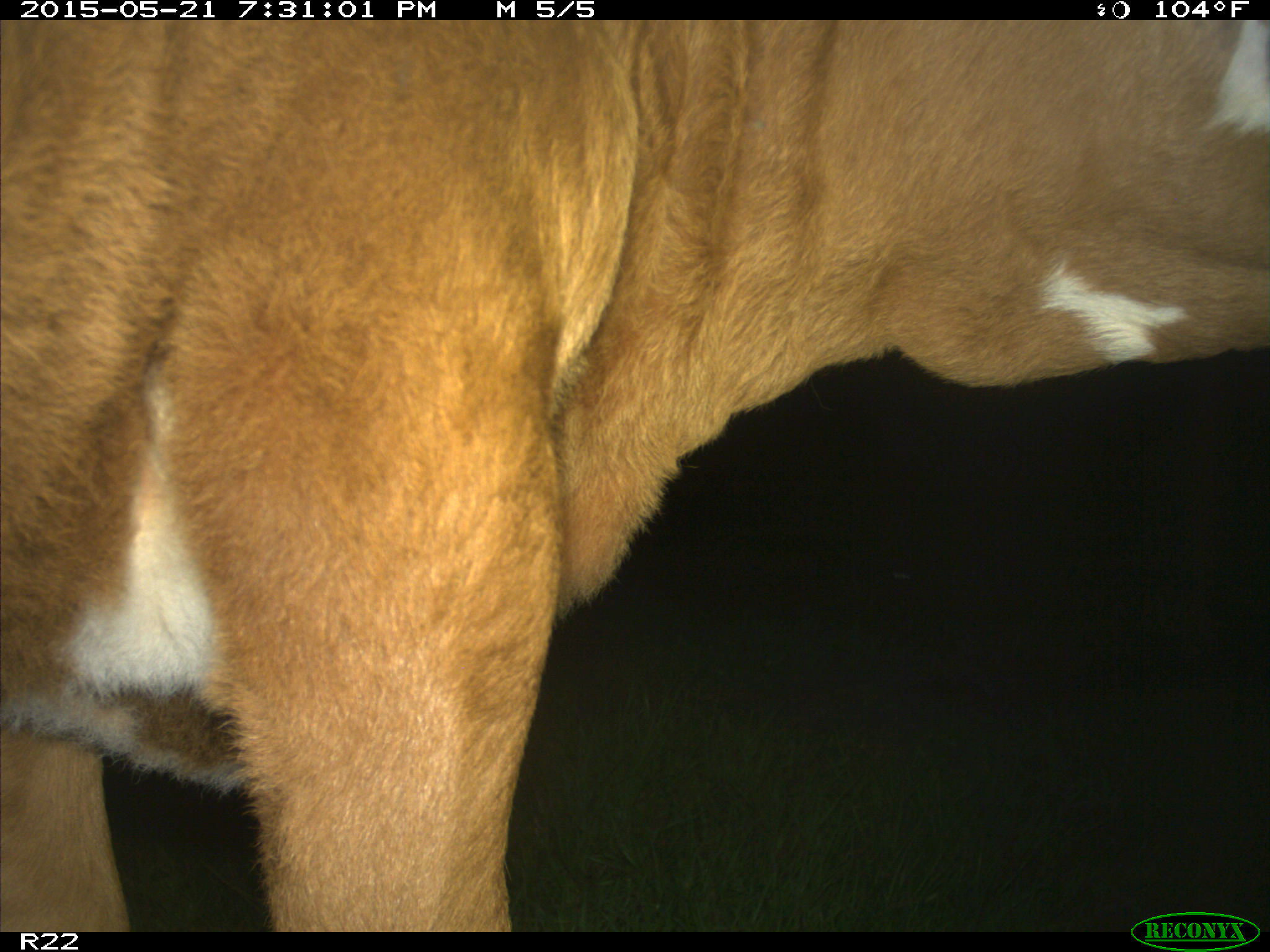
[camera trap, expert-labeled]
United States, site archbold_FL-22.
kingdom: Animalia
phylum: Chordata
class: Mammalia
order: Artiodactyla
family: Bovidae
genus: Bos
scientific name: Bos taurus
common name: domestic cow